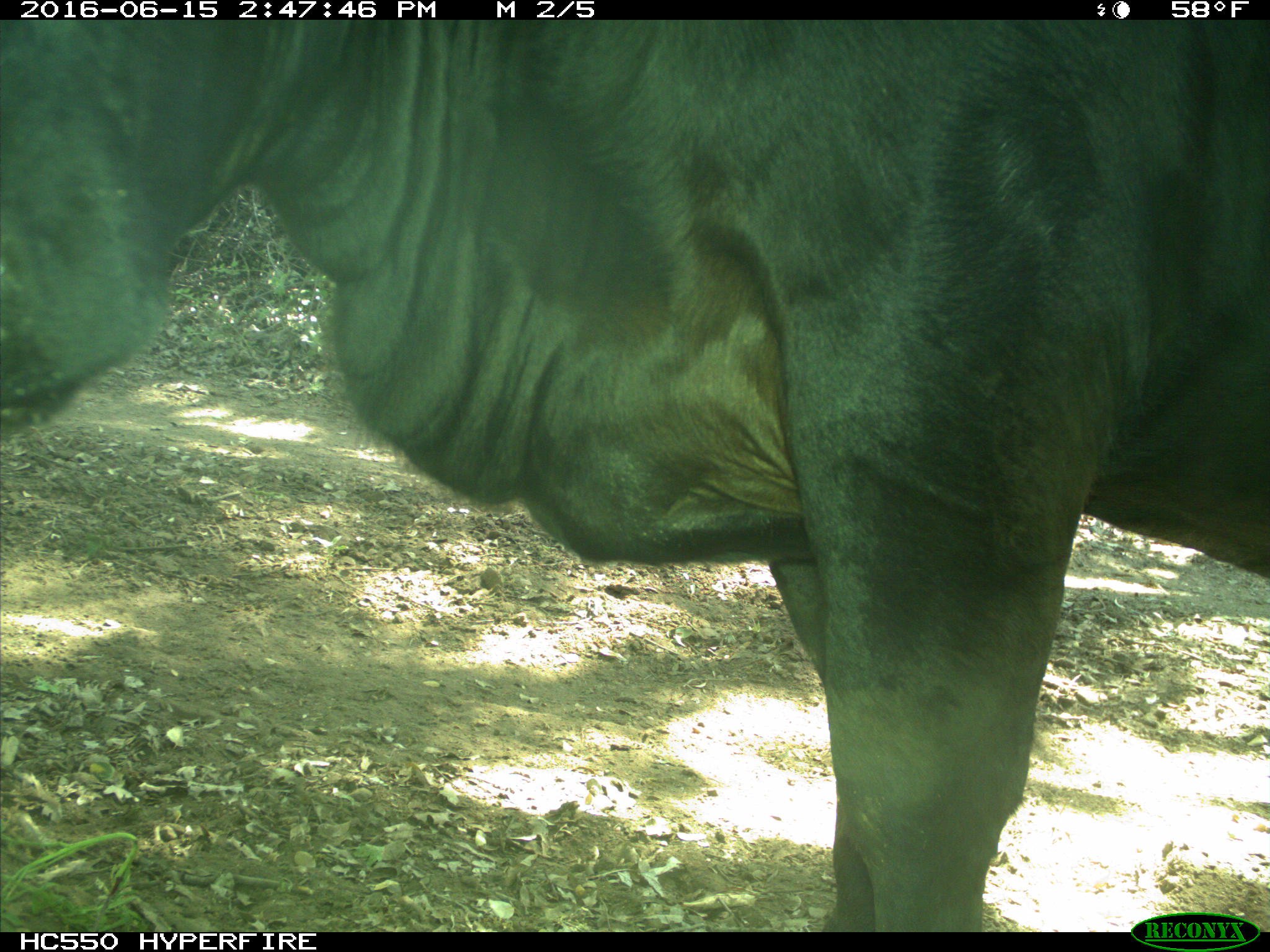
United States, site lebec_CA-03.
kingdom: Animalia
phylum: Chordata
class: Mammalia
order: Artiodactyla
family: Bovidae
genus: Bos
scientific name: Bos taurus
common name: domestic cow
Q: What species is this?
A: Bos taurus (domestic cow).